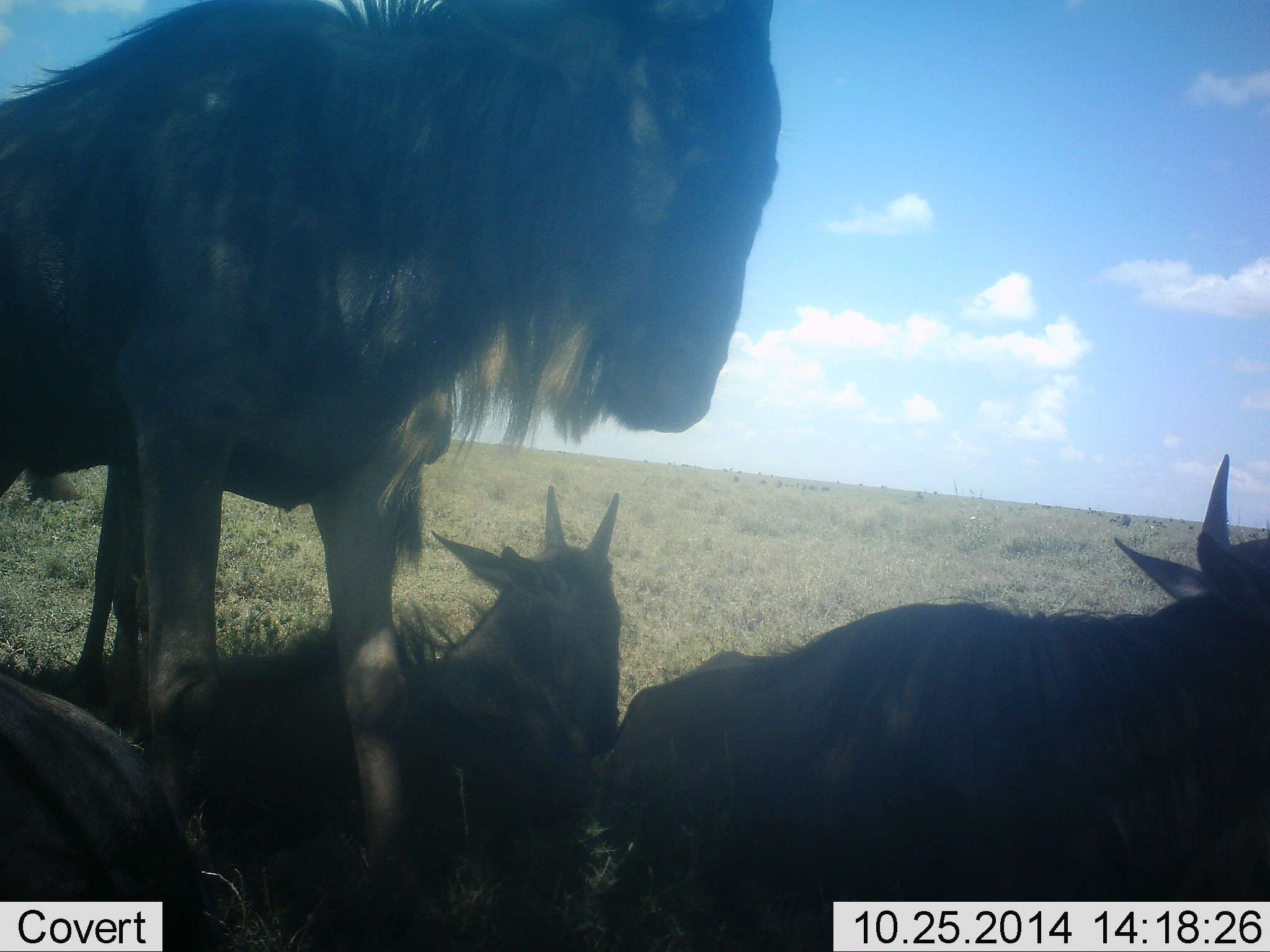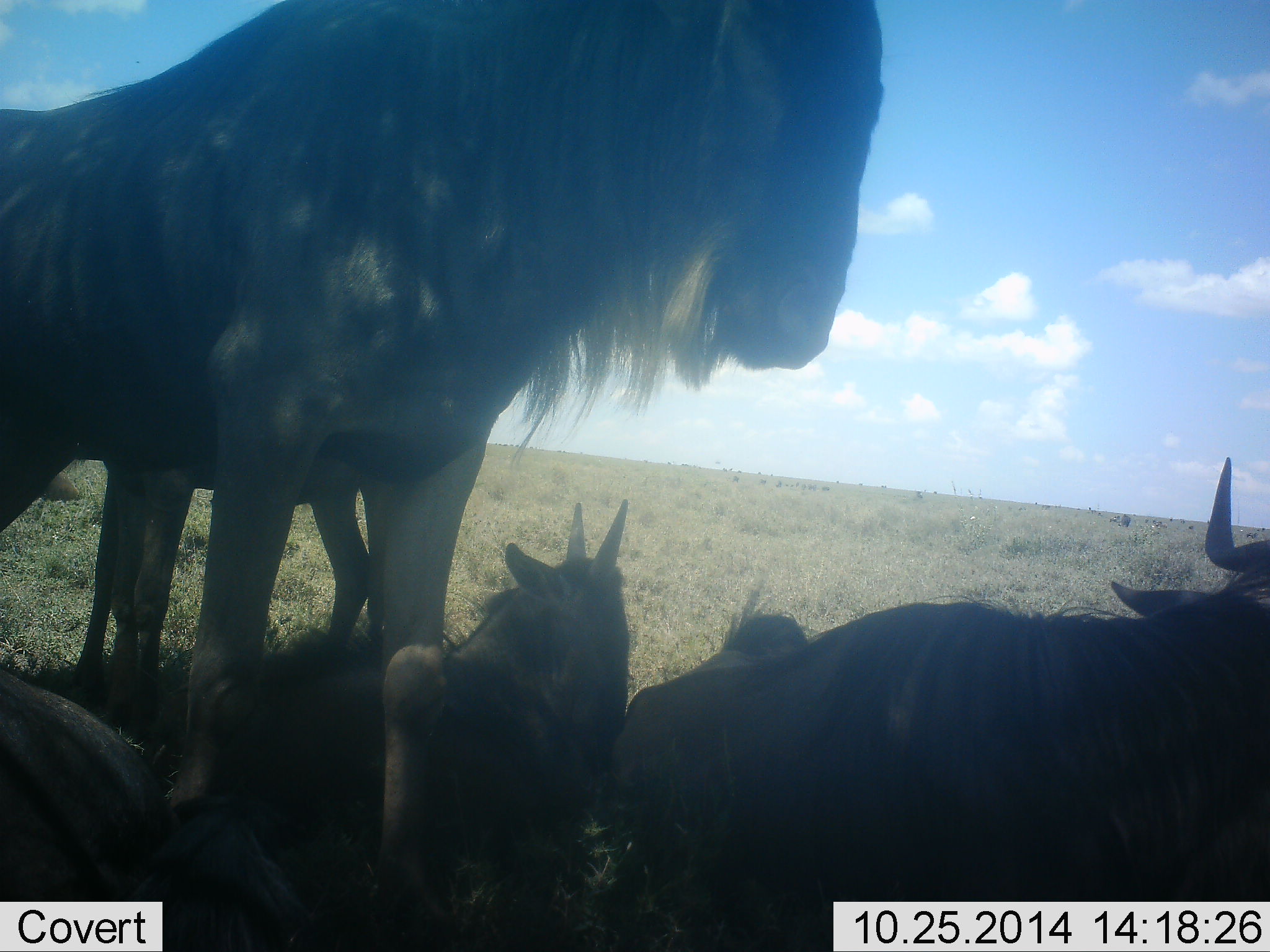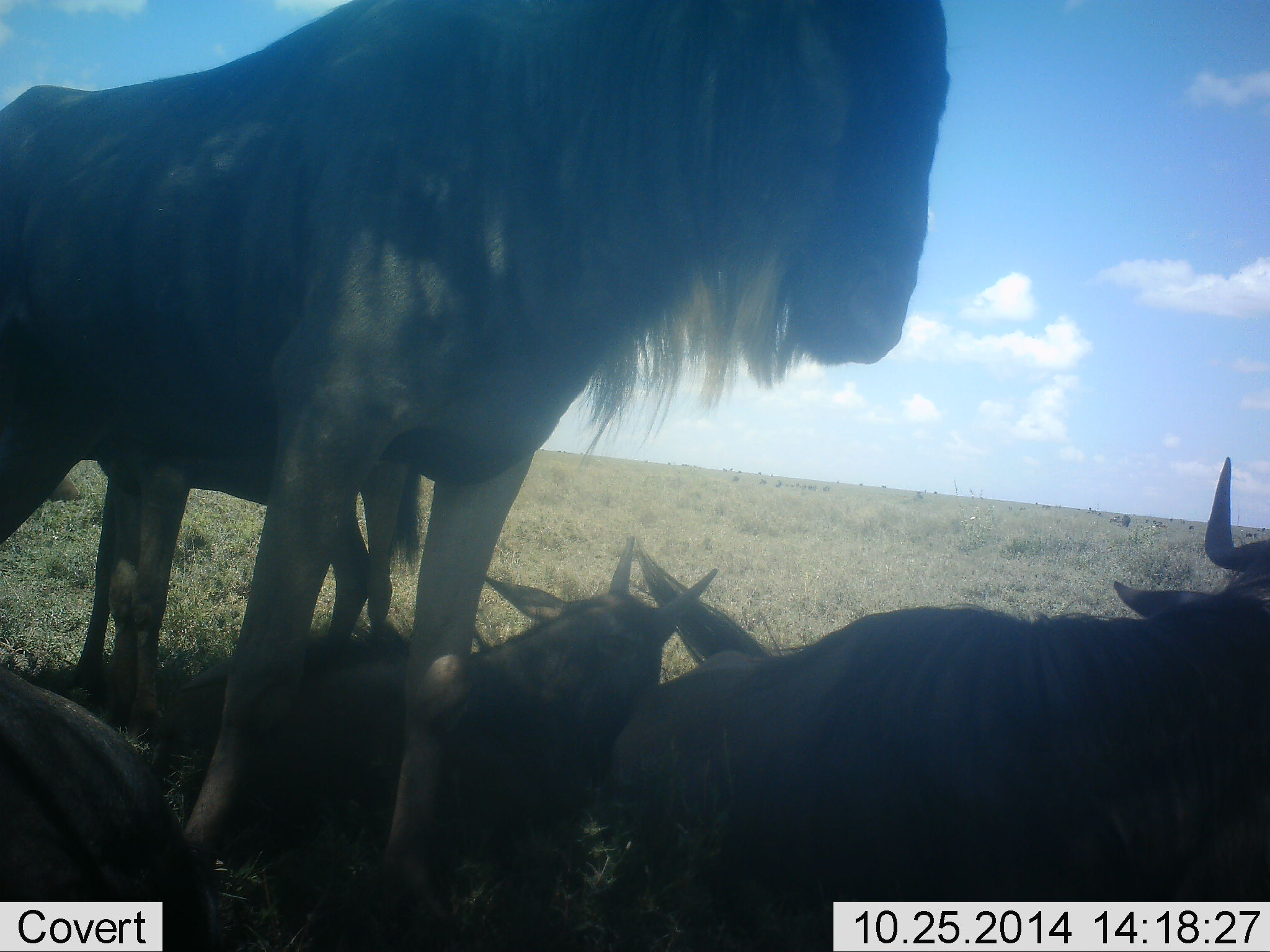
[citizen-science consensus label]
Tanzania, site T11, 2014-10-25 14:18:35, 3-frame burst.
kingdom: Animalia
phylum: Chordata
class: Mammalia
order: Artiodactyla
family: Bovidae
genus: Connochaetes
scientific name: Connochaetes taurinus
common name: blue wildebeest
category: wildebeest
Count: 4.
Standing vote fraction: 50%.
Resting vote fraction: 90%.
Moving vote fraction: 20%.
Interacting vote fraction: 0%.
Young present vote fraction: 30%.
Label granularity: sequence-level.